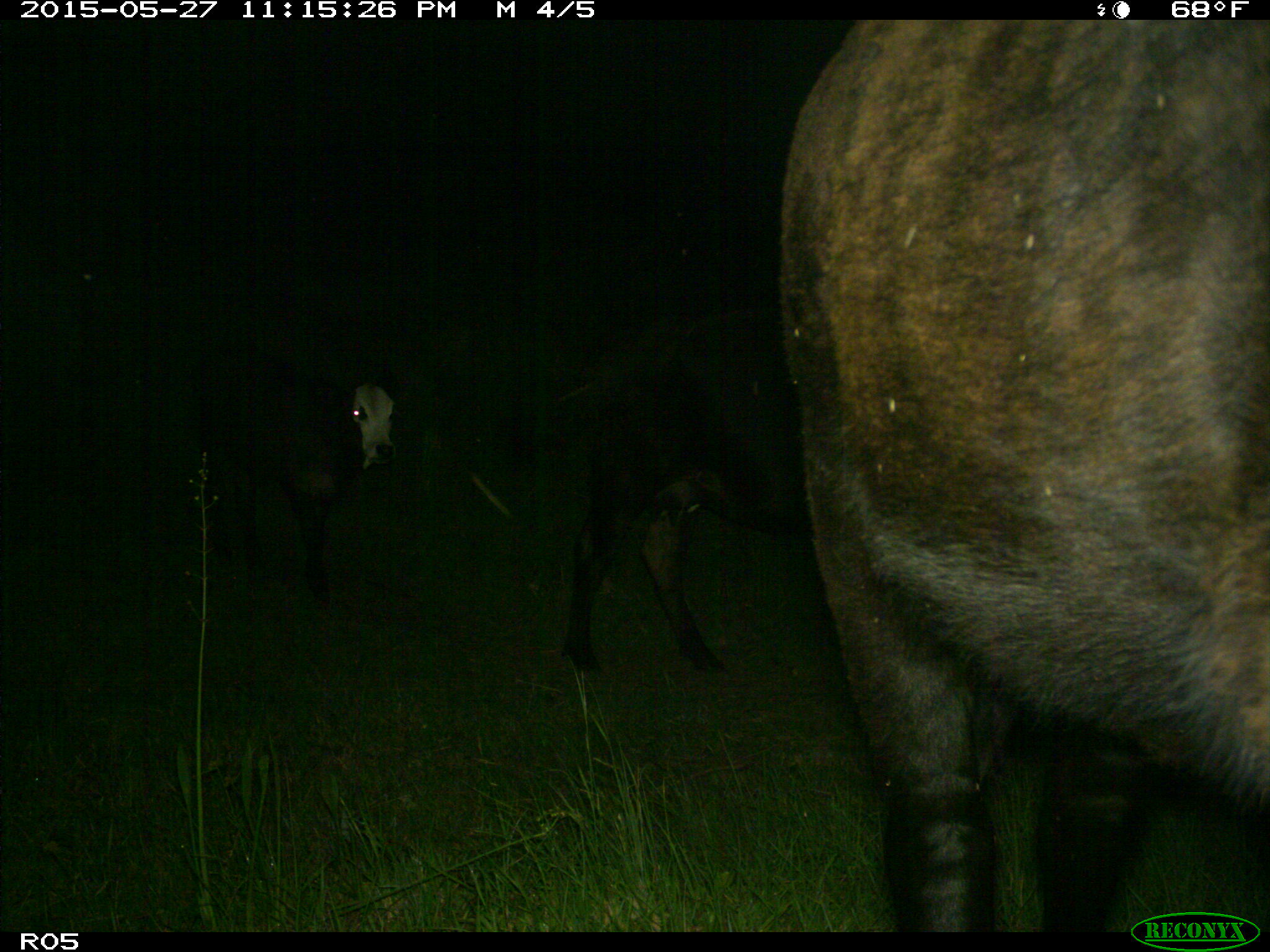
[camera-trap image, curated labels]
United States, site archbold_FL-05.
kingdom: Animalia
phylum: Chordata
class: Mammalia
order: Artiodactyla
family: Bovidae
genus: Bos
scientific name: Bos taurus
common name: domestic cow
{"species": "Bos taurus (domestic cow)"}